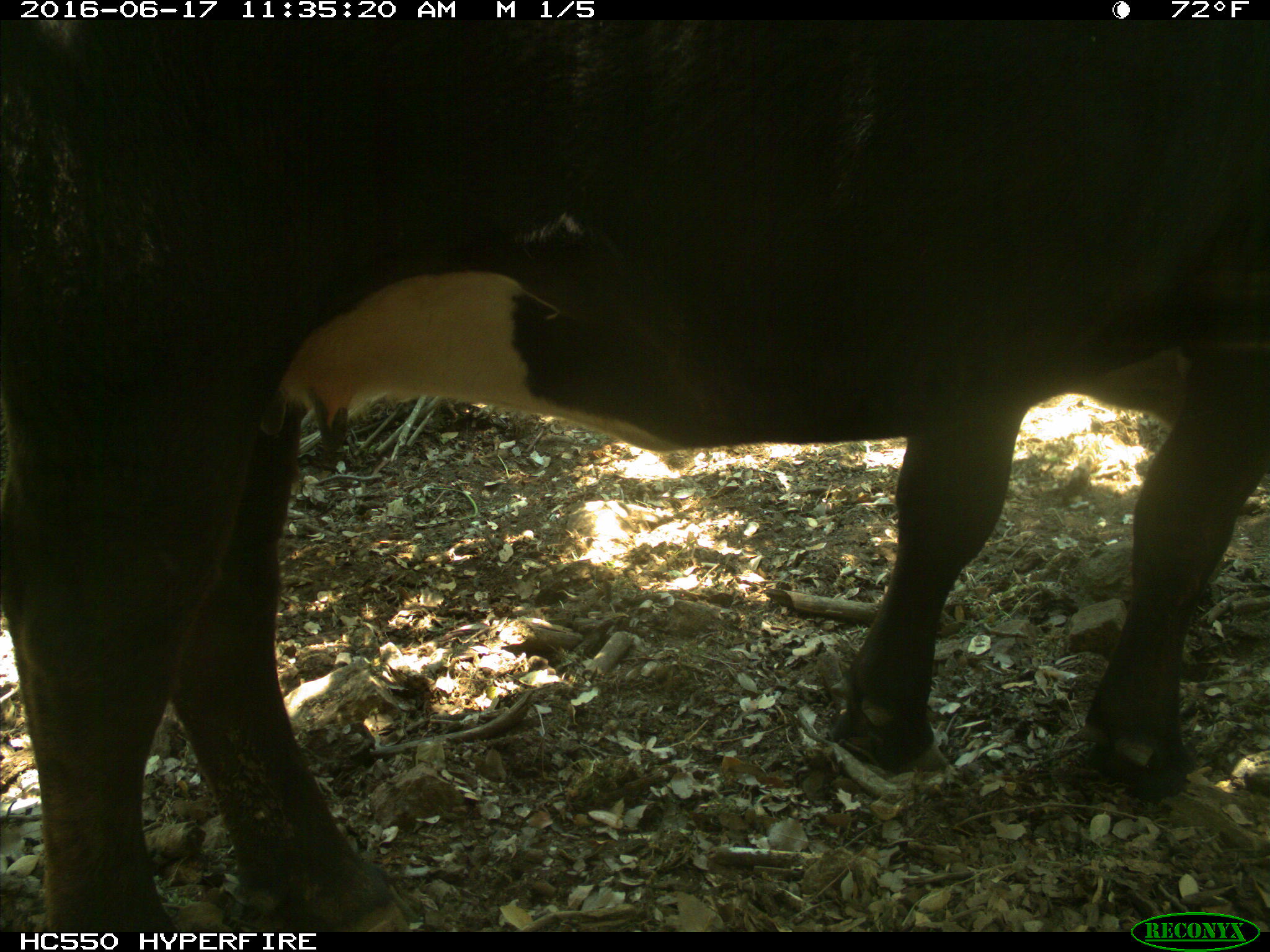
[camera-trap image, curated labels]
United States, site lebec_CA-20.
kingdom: Animalia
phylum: Chordata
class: Mammalia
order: Artiodactyla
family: Bovidae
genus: Bos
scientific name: Bos taurus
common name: domestic cow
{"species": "Bos taurus (domestic cow)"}